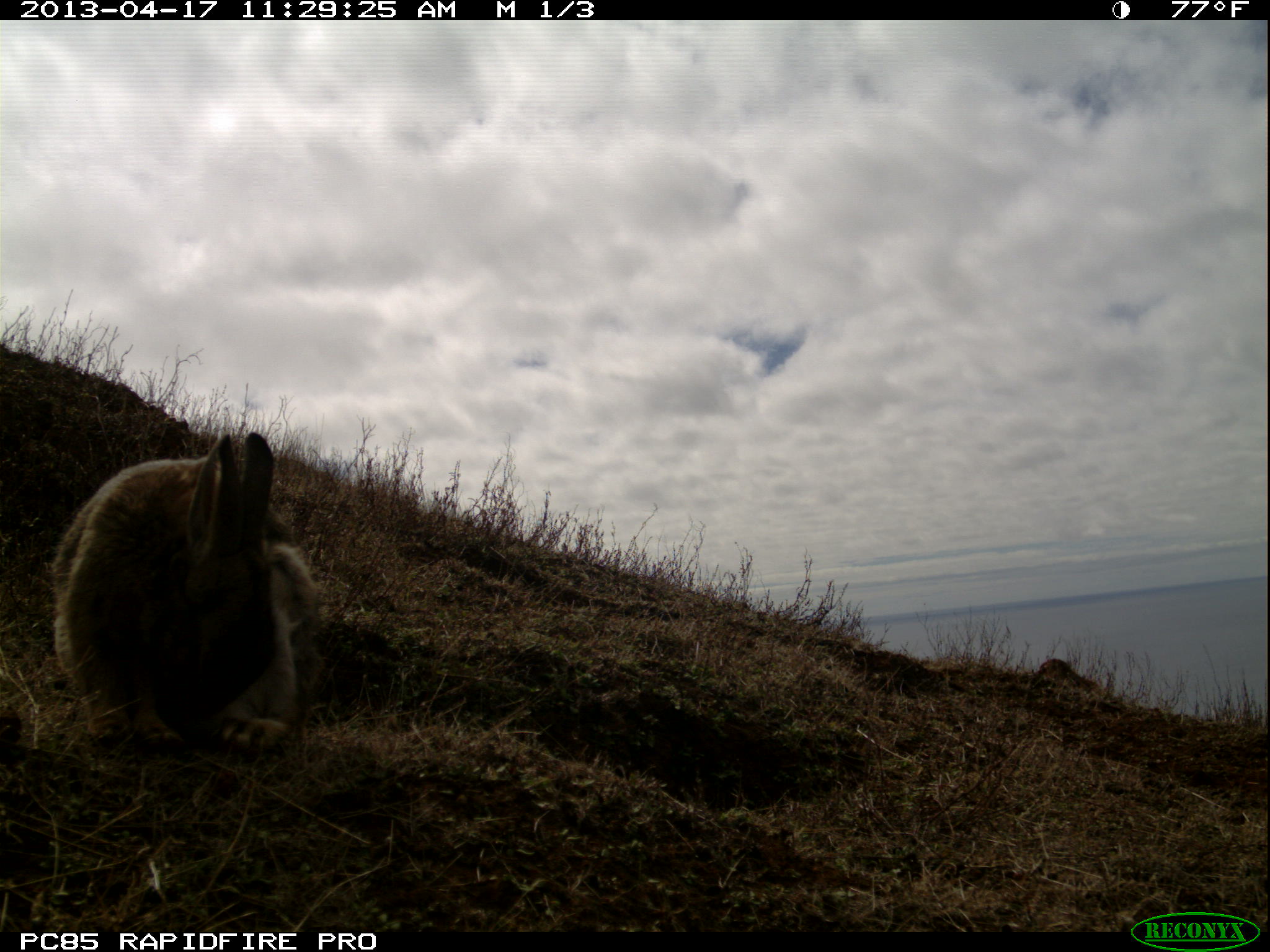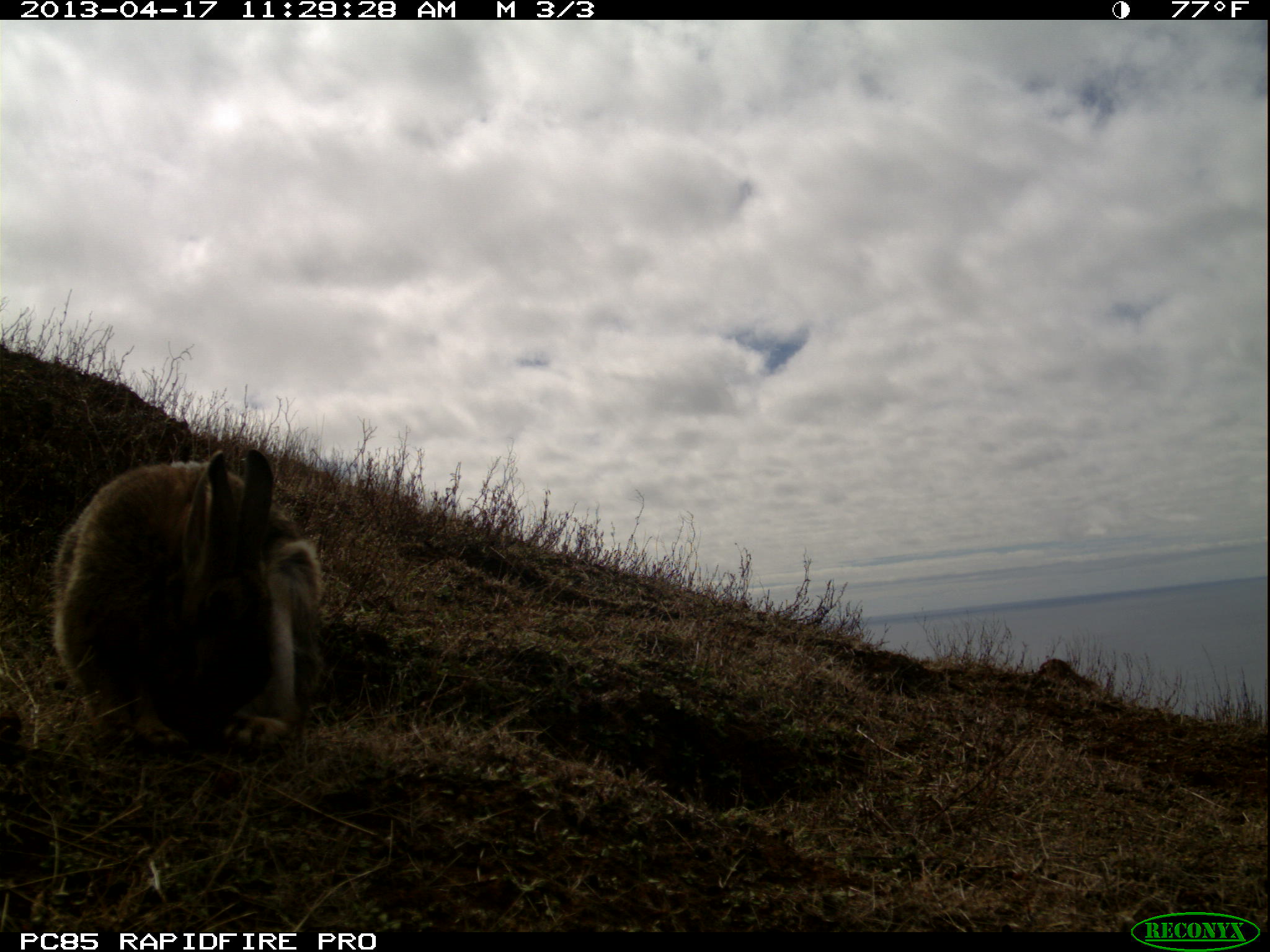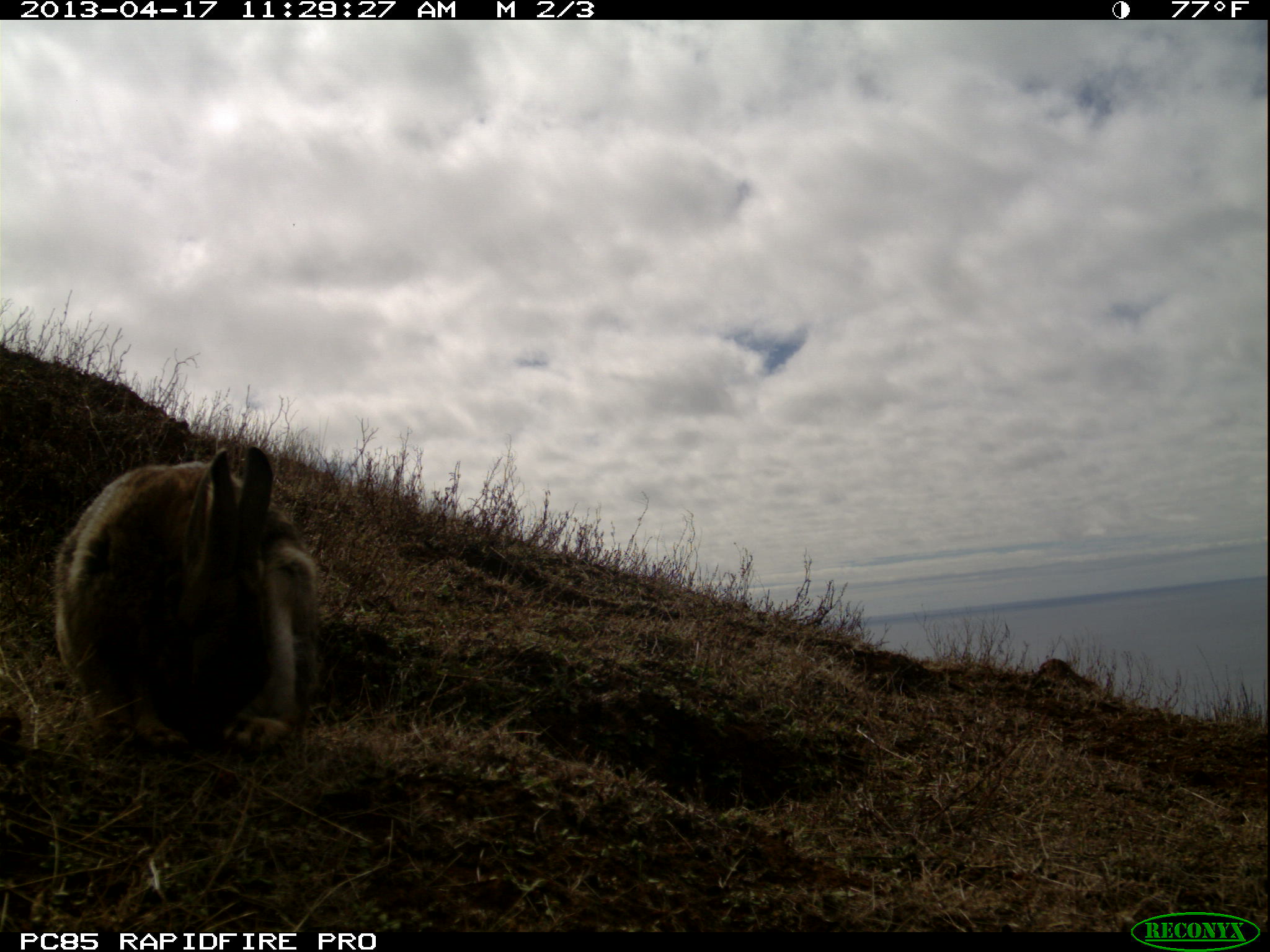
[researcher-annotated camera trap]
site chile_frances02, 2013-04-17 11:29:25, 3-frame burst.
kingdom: Animalia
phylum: Chordata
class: Mammalia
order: Lagomorpha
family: Leporidae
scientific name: Leporidae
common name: rabbits and hares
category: rabbit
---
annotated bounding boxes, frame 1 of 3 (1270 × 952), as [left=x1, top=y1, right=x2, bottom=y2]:
rabbit: [left=48, top=430, right=319, bottom=759]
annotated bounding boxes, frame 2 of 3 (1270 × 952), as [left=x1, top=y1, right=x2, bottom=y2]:
rabbit: [left=46, top=448, right=325, bottom=758]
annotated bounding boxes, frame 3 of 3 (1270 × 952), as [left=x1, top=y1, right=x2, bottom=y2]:
rabbit: [left=49, top=444, right=321, bottom=758]